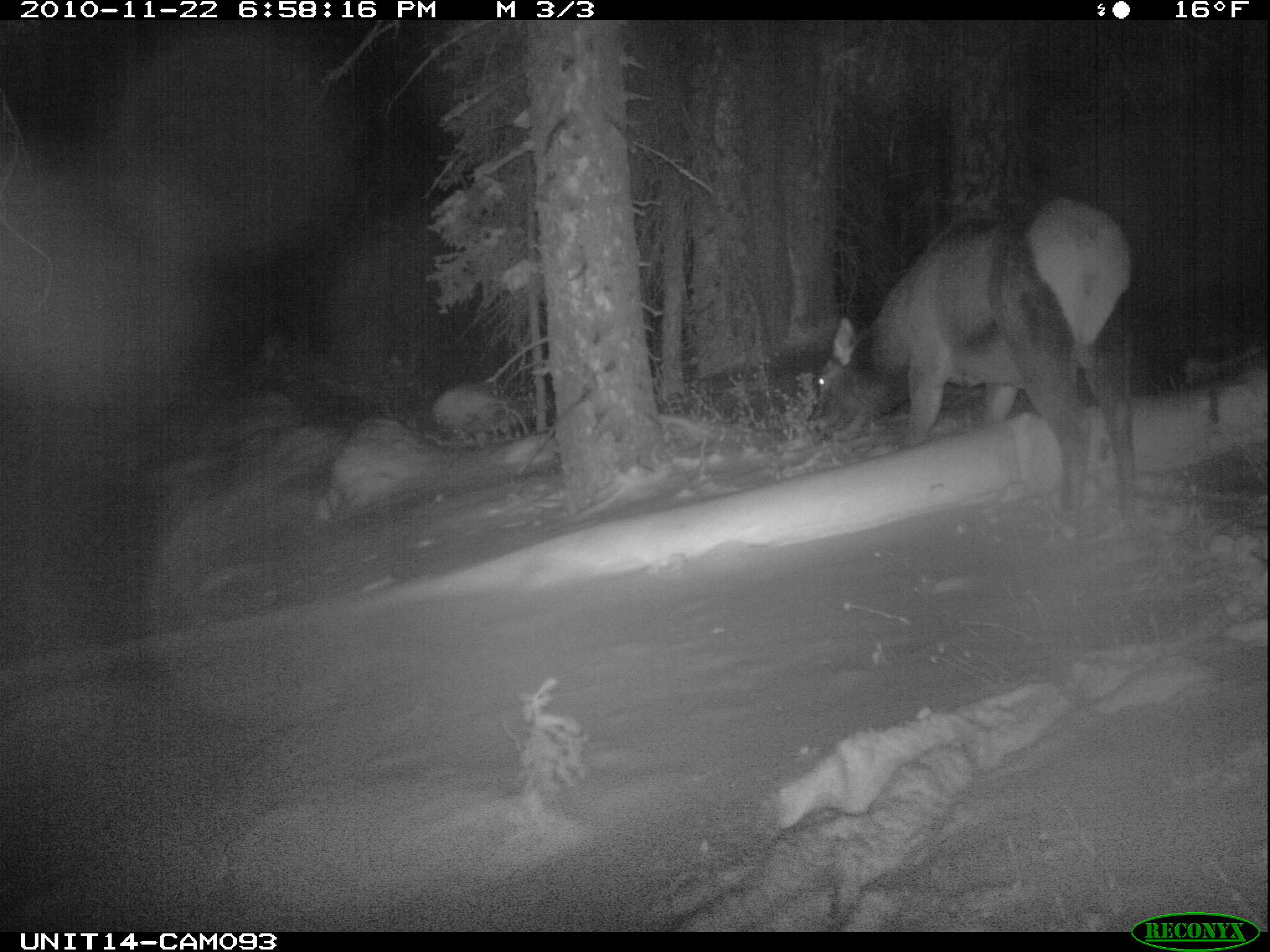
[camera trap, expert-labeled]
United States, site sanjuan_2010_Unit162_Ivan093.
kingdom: Animalia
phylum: Chordata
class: Mammalia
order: Artiodactyla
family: Cervidae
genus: Cervus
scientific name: Cervus elaphus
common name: red deer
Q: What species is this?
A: Cervus elaphus (red deer).